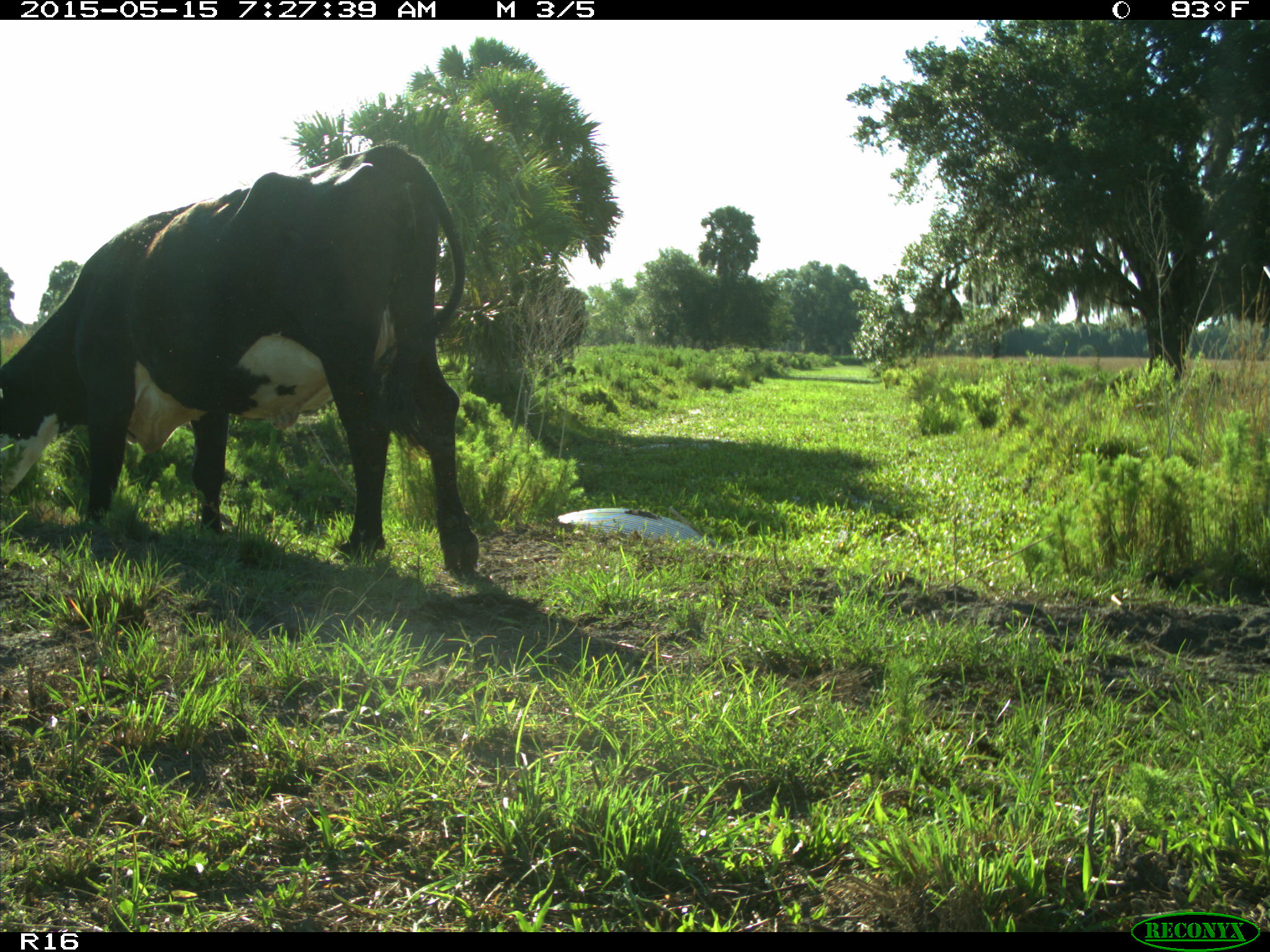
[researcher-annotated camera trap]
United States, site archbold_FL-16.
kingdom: Animalia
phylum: Chordata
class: Mammalia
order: Artiodactyla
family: Bovidae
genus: Bos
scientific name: Bos taurus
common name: domestic cow